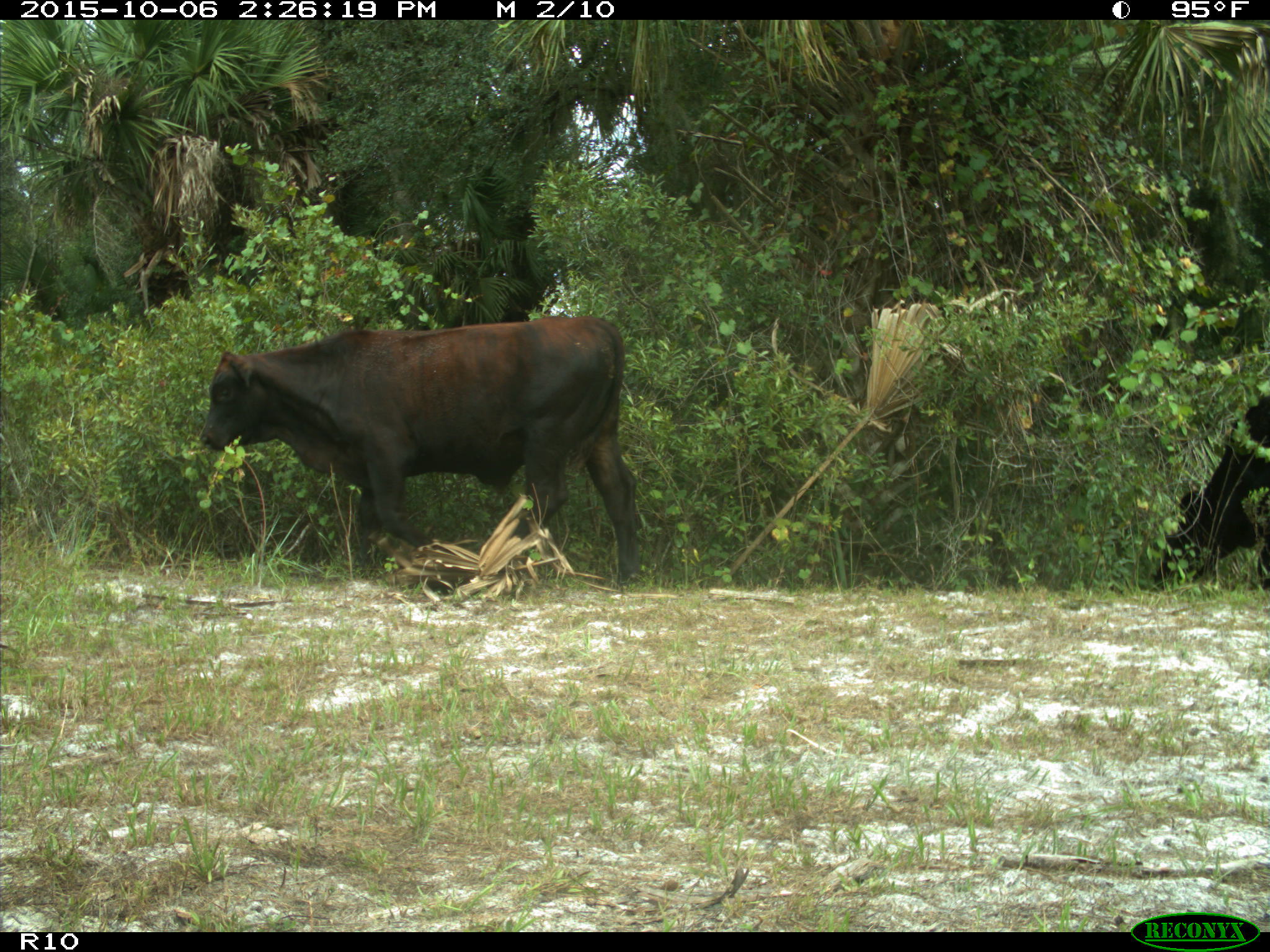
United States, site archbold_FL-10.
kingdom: Animalia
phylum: Chordata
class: Mammalia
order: Artiodactyla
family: Bovidae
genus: Bos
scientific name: Bos taurus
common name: domestic cow